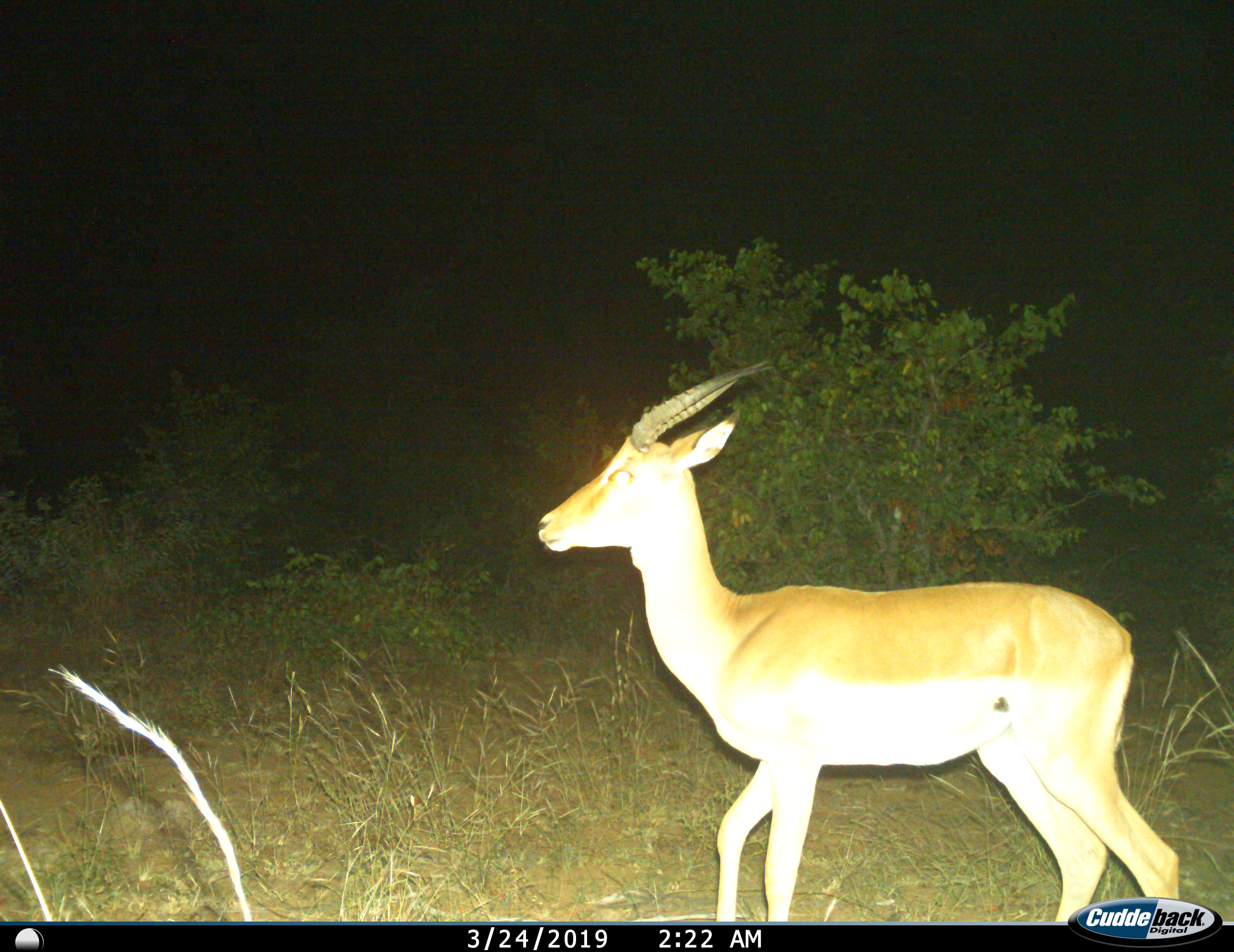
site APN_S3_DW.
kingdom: Animalia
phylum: Chordata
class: Mammalia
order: Artiodactyla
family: Bovidae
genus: Aepyceros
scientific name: Aepyceros melampus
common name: impala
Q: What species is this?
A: Impala (Aepyceros melampus).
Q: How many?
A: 1.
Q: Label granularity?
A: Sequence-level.